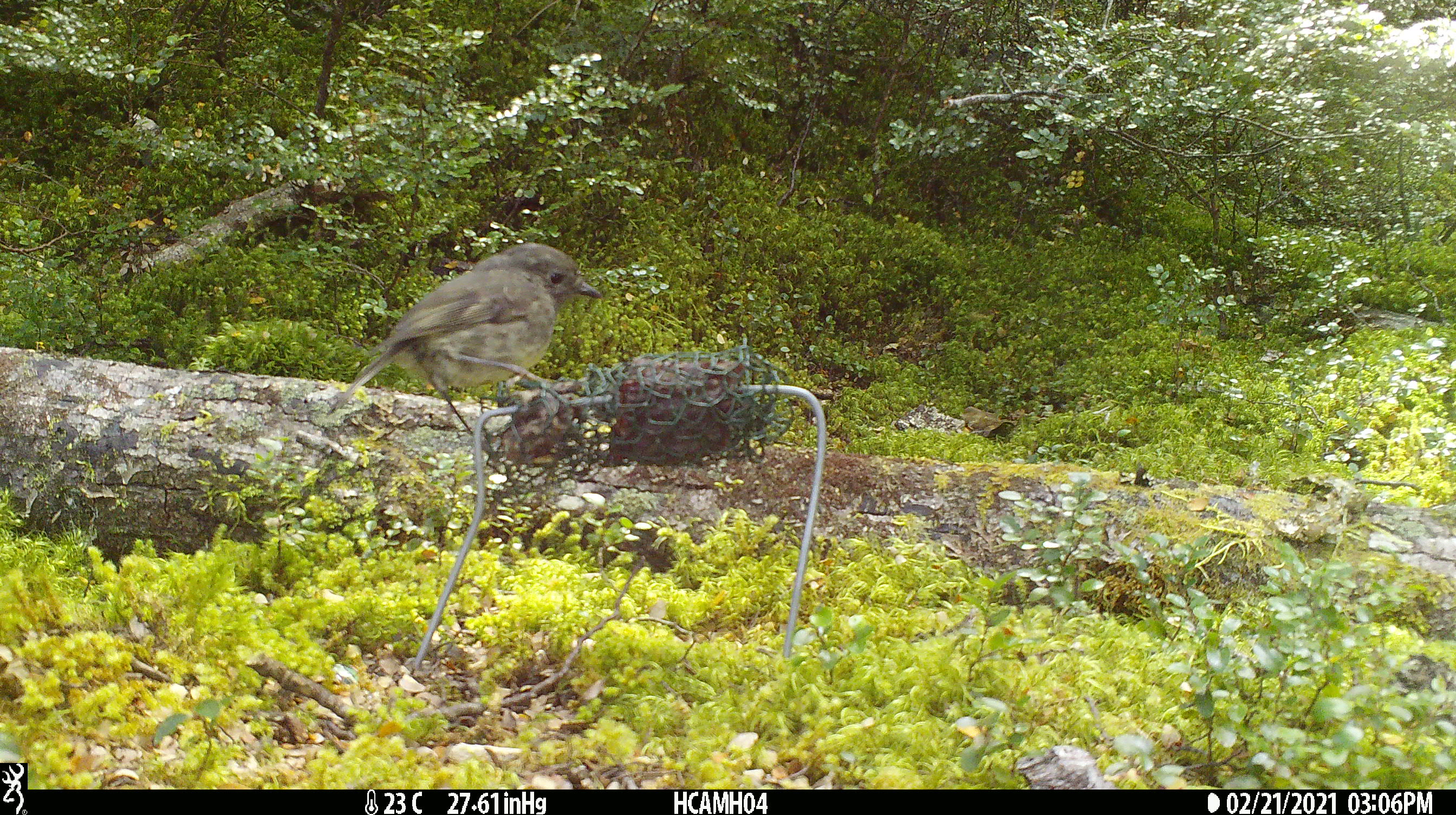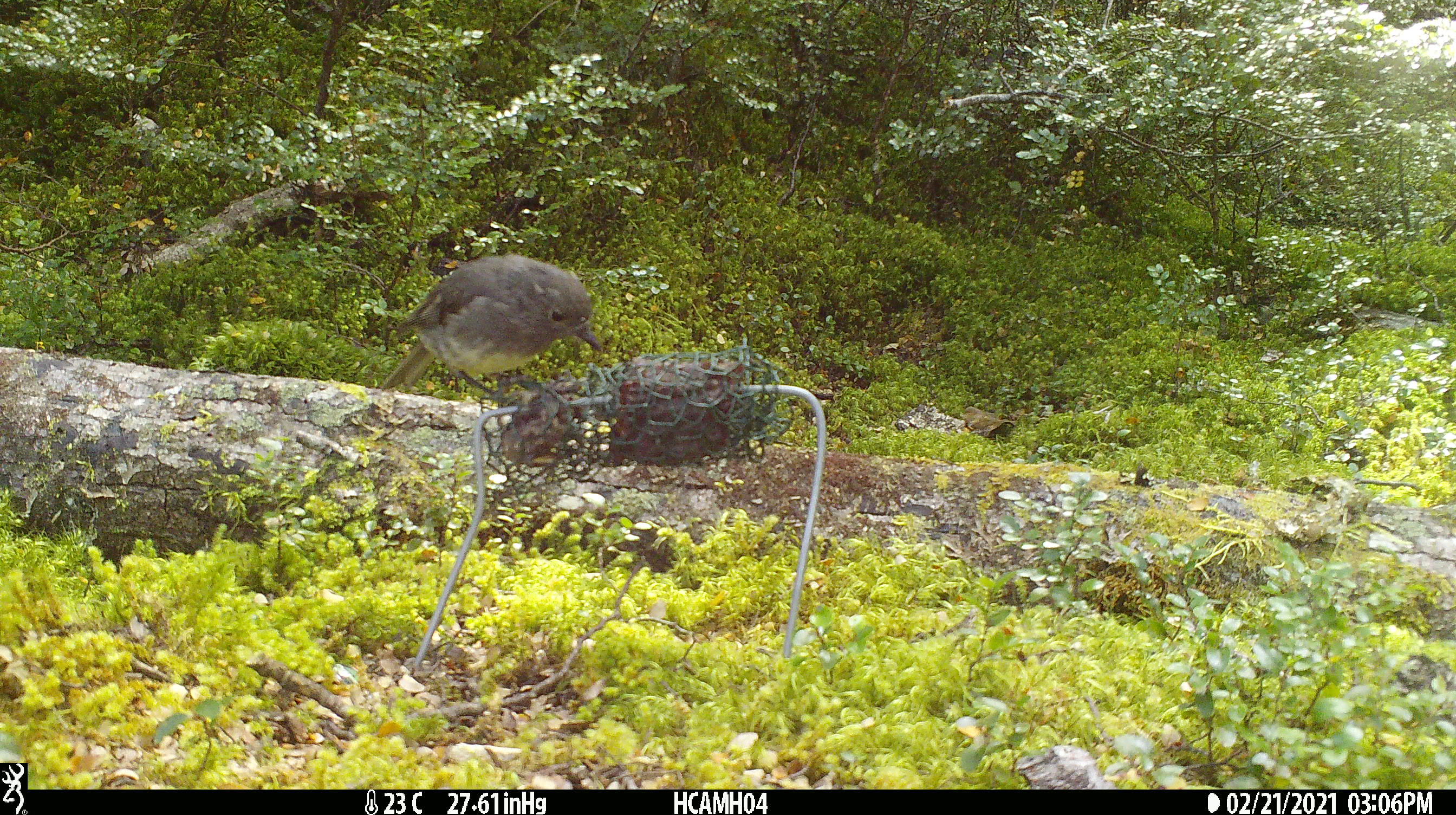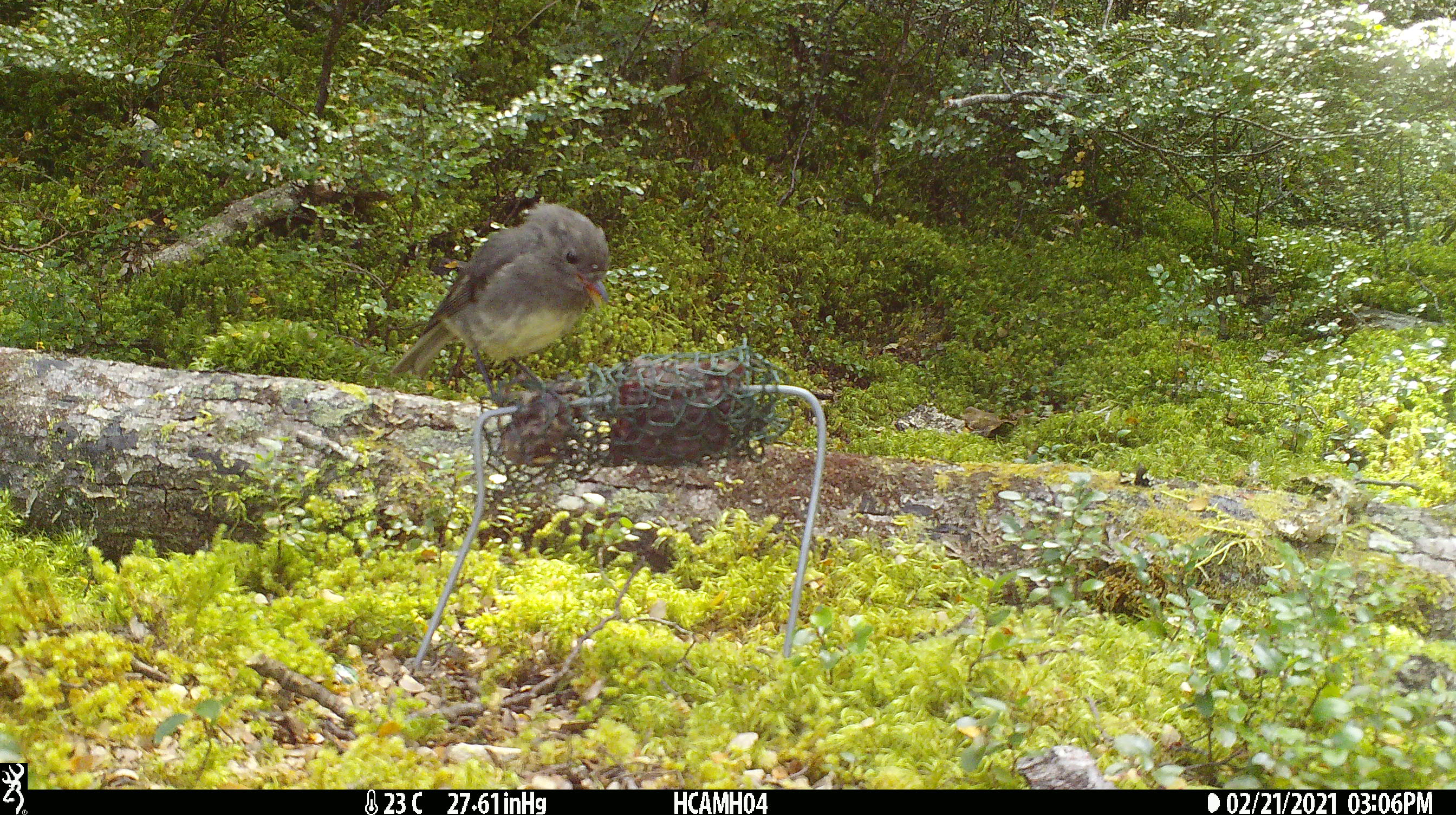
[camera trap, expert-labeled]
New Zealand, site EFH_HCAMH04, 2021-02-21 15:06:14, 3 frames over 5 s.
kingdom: Animalia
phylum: Chordata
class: Aves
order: Passeriformes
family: Petroicidae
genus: Petroica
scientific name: Petroica australis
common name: new zealand robin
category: robin